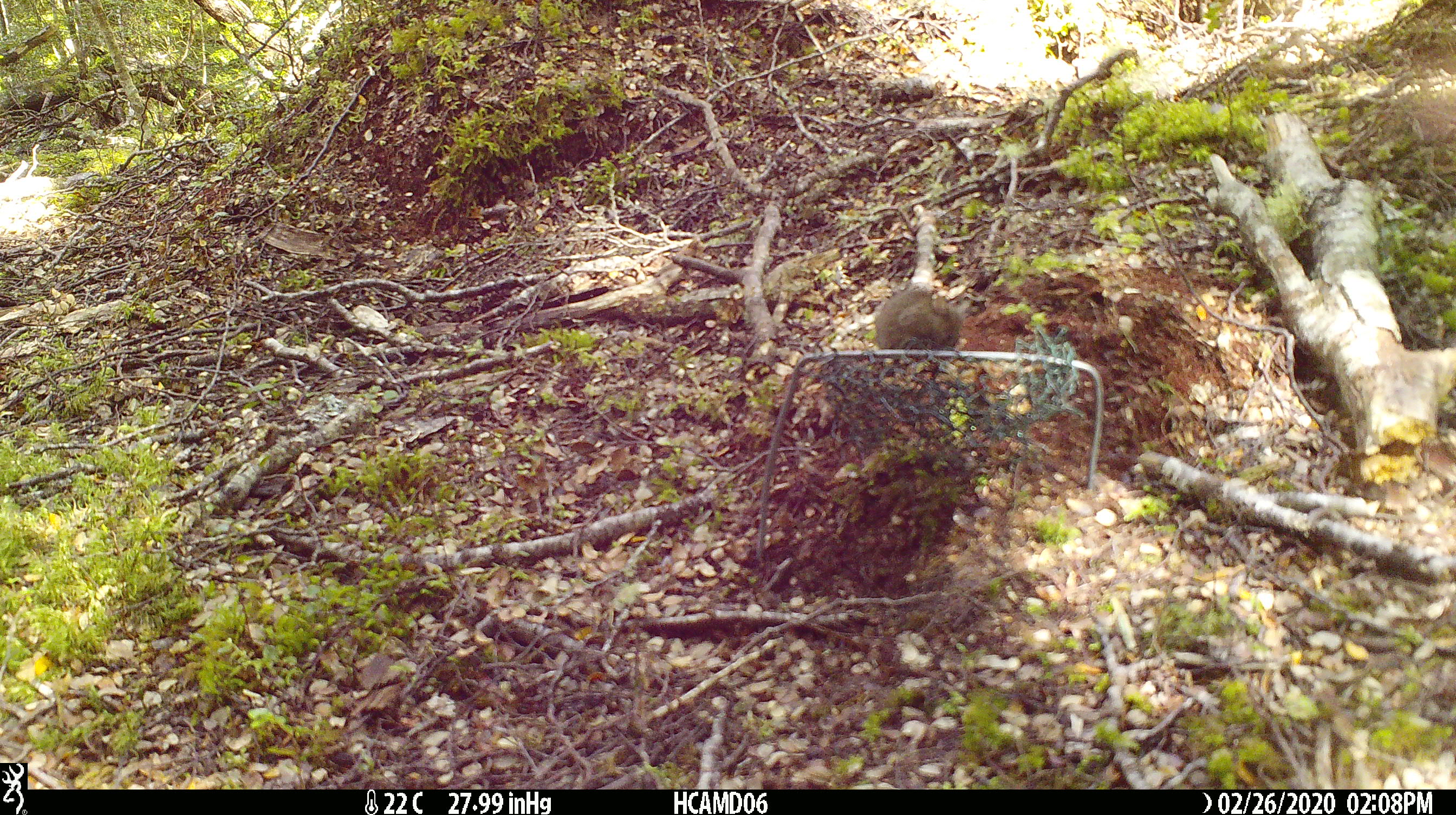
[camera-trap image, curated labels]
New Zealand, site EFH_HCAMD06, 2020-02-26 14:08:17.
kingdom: Animalia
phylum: Chordata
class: Mammalia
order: Rodentia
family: Muridae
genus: Mus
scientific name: Mus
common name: mouse